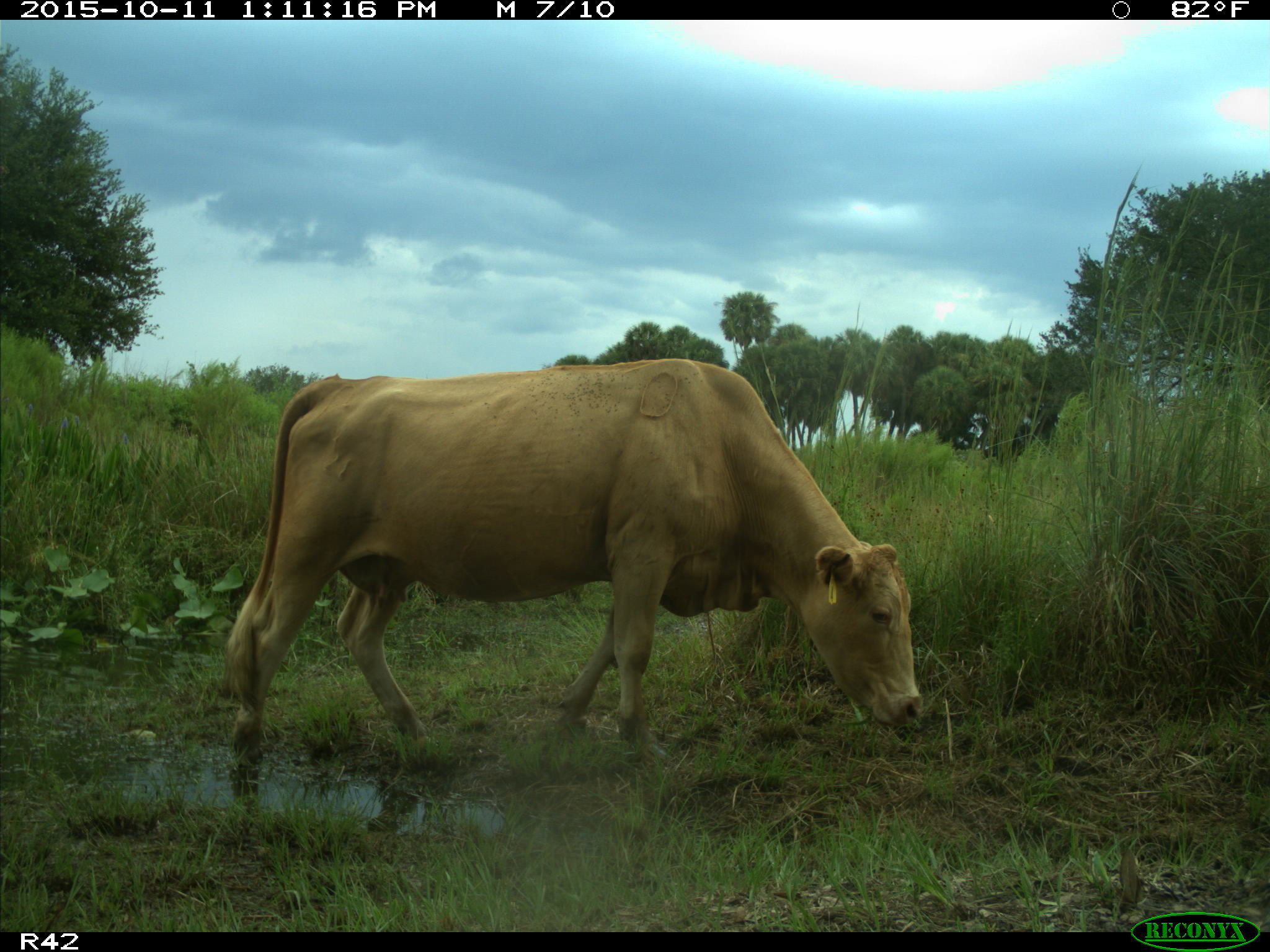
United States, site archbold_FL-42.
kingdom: Animalia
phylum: Chordata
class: Mammalia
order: Artiodactyla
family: Bovidae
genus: Bos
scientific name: Bos taurus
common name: domestic cow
Bos taurus (domestic cow).